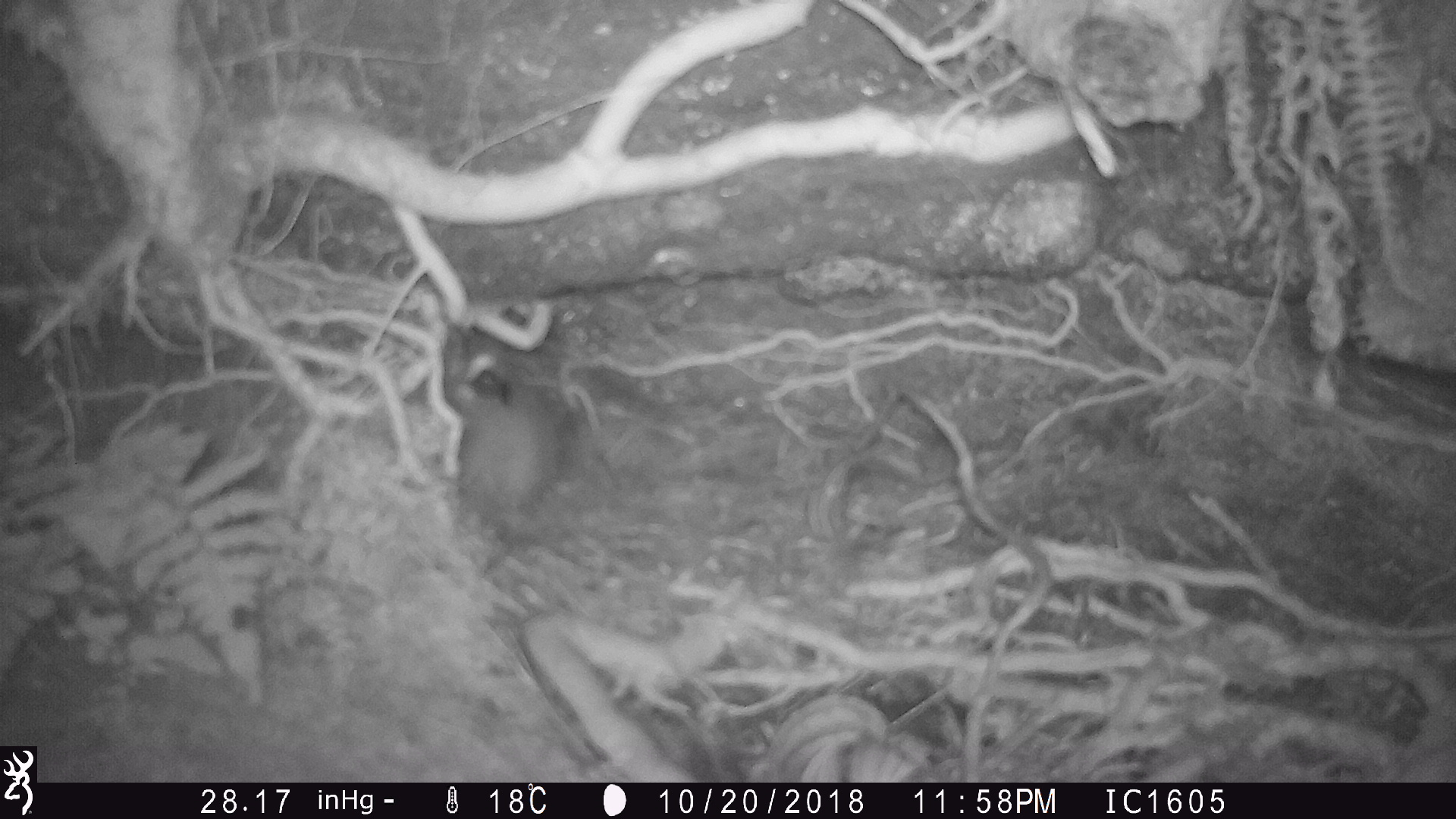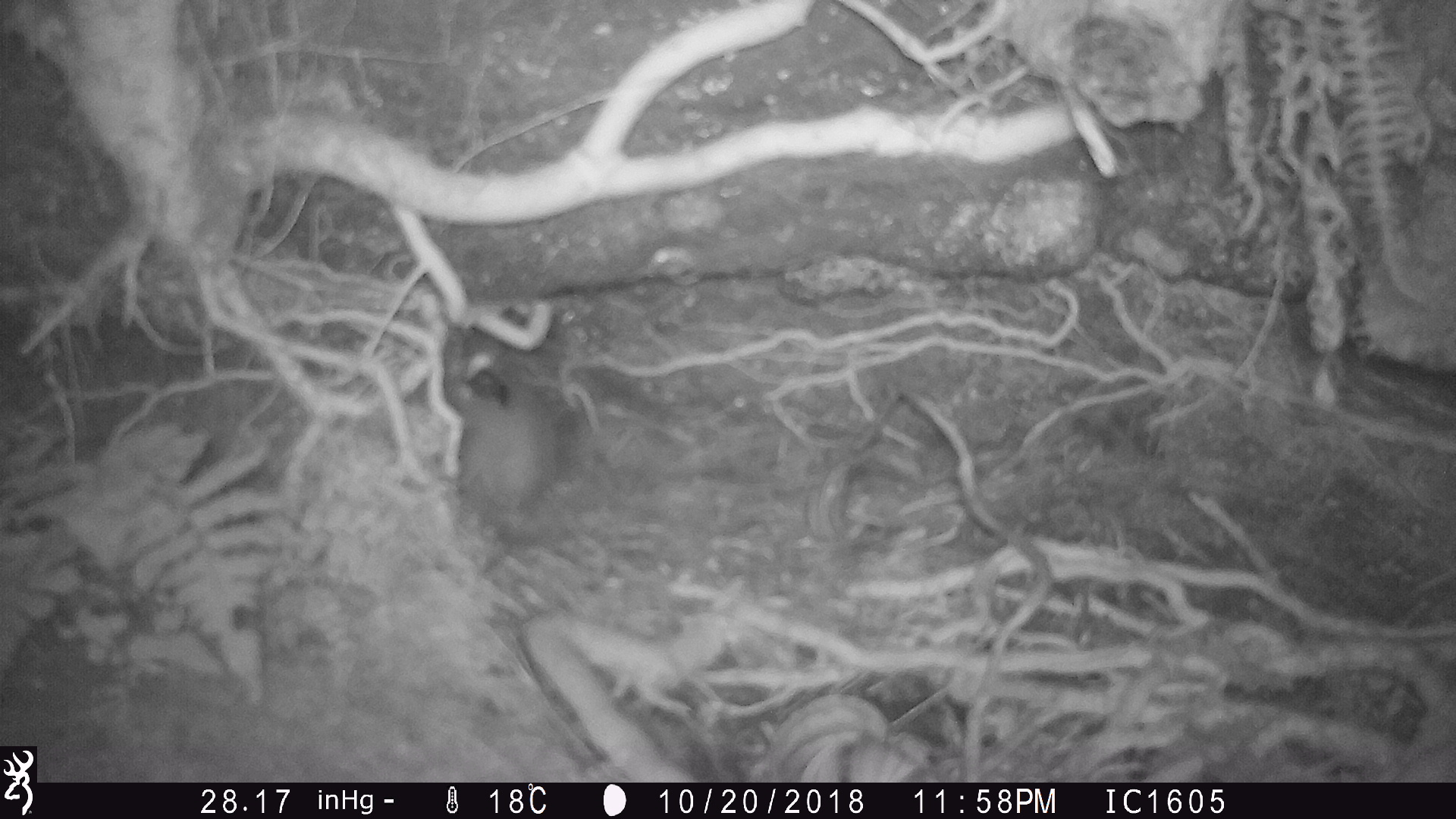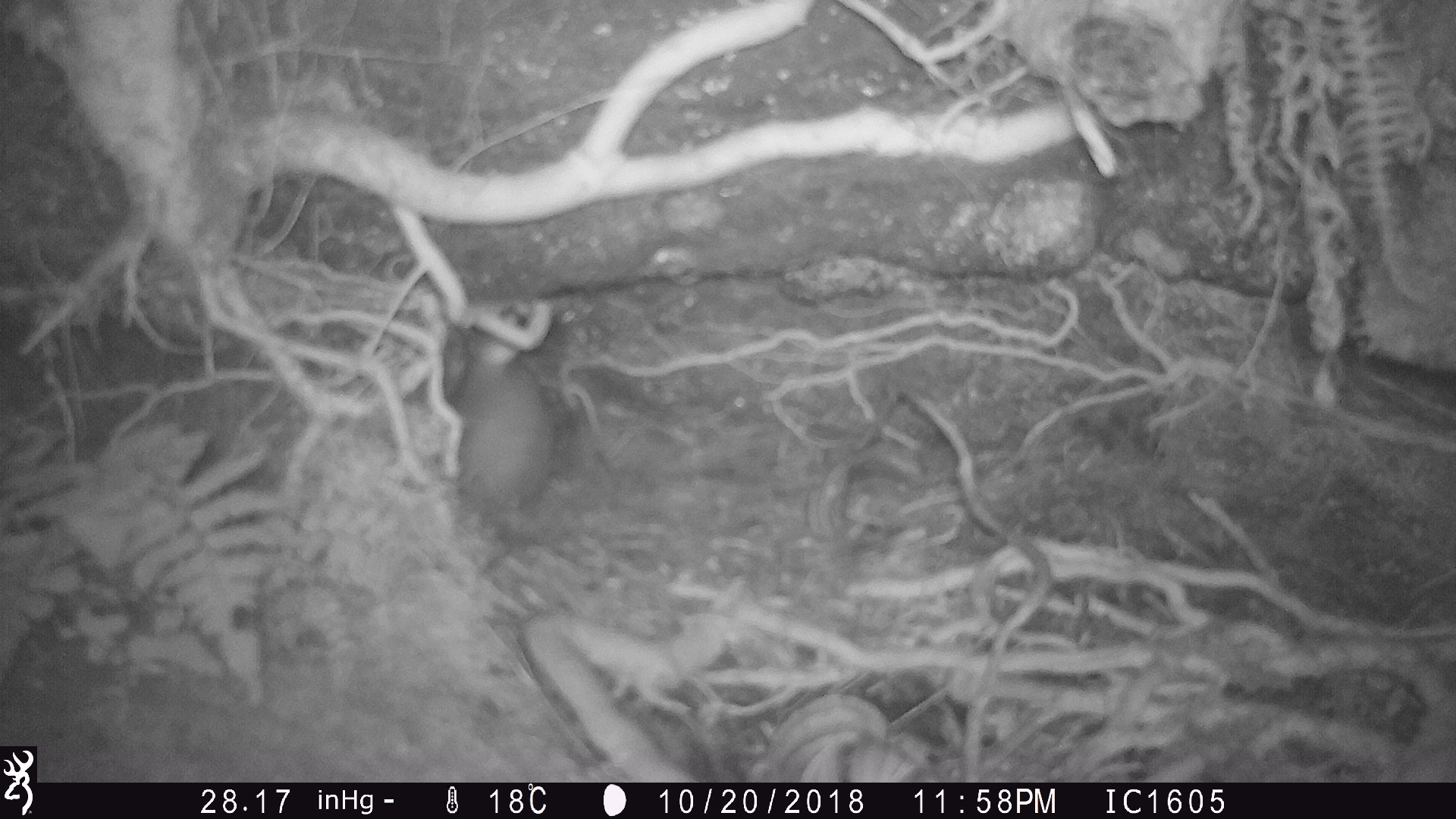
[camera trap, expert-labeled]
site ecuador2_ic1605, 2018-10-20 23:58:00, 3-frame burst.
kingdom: Animalia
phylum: Chordata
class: Aves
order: Procellariiformes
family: Procellariidae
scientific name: Procellariidae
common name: petrel chick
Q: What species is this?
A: Petrel chick (Procellariidae).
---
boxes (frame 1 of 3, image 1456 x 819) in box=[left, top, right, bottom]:
petrel chick: box=[444, 334, 561, 518]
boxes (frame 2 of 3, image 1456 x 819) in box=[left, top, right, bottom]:
petrel chick: box=[458, 329, 567, 516]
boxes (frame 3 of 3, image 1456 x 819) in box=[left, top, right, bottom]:
petrel chick: box=[449, 332, 564, 537]